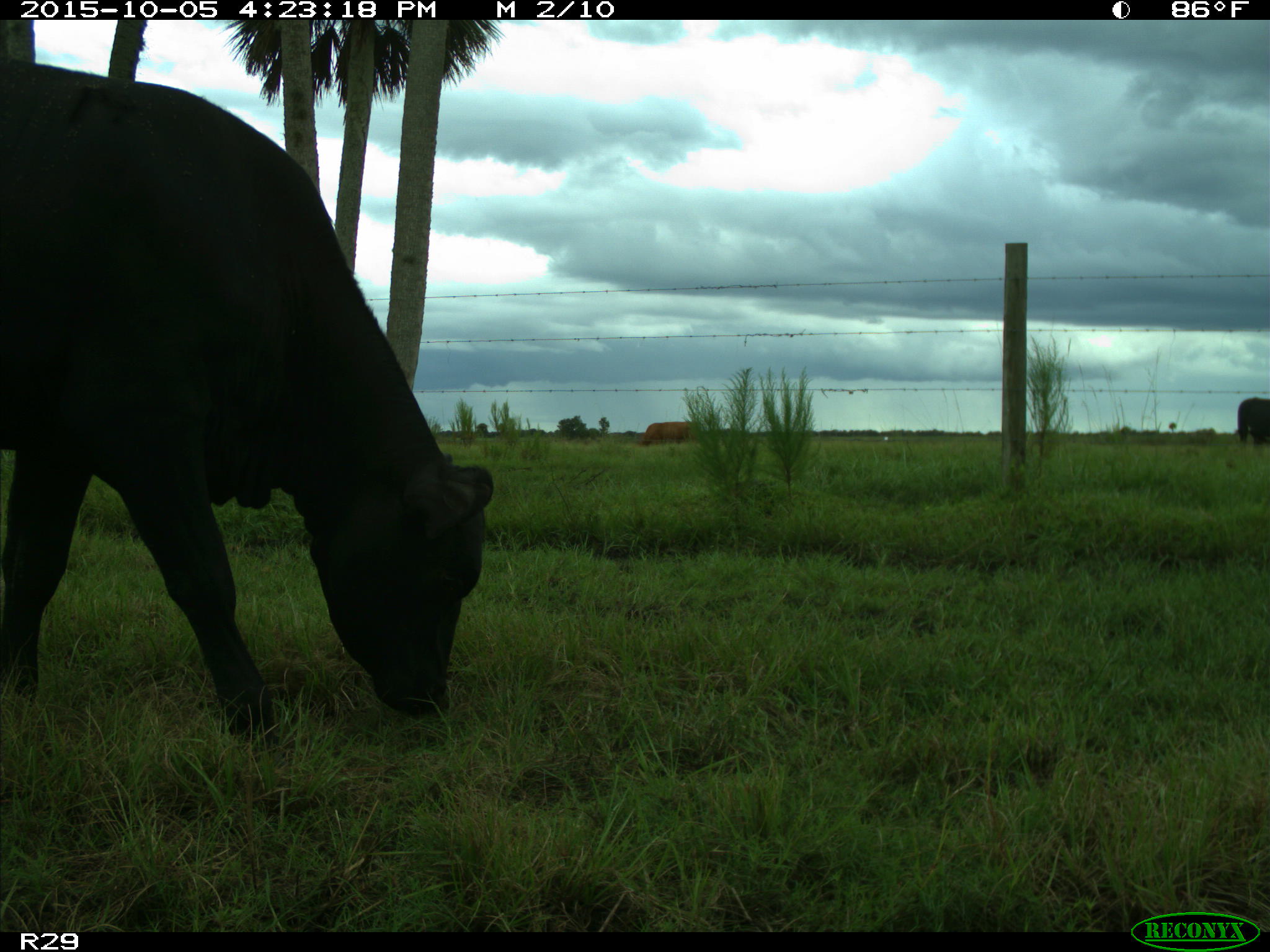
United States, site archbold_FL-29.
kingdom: Animalia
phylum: Chordata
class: Mammalia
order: Artiodactyla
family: Bovidae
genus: Bos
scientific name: Bos taurus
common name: domestic cow